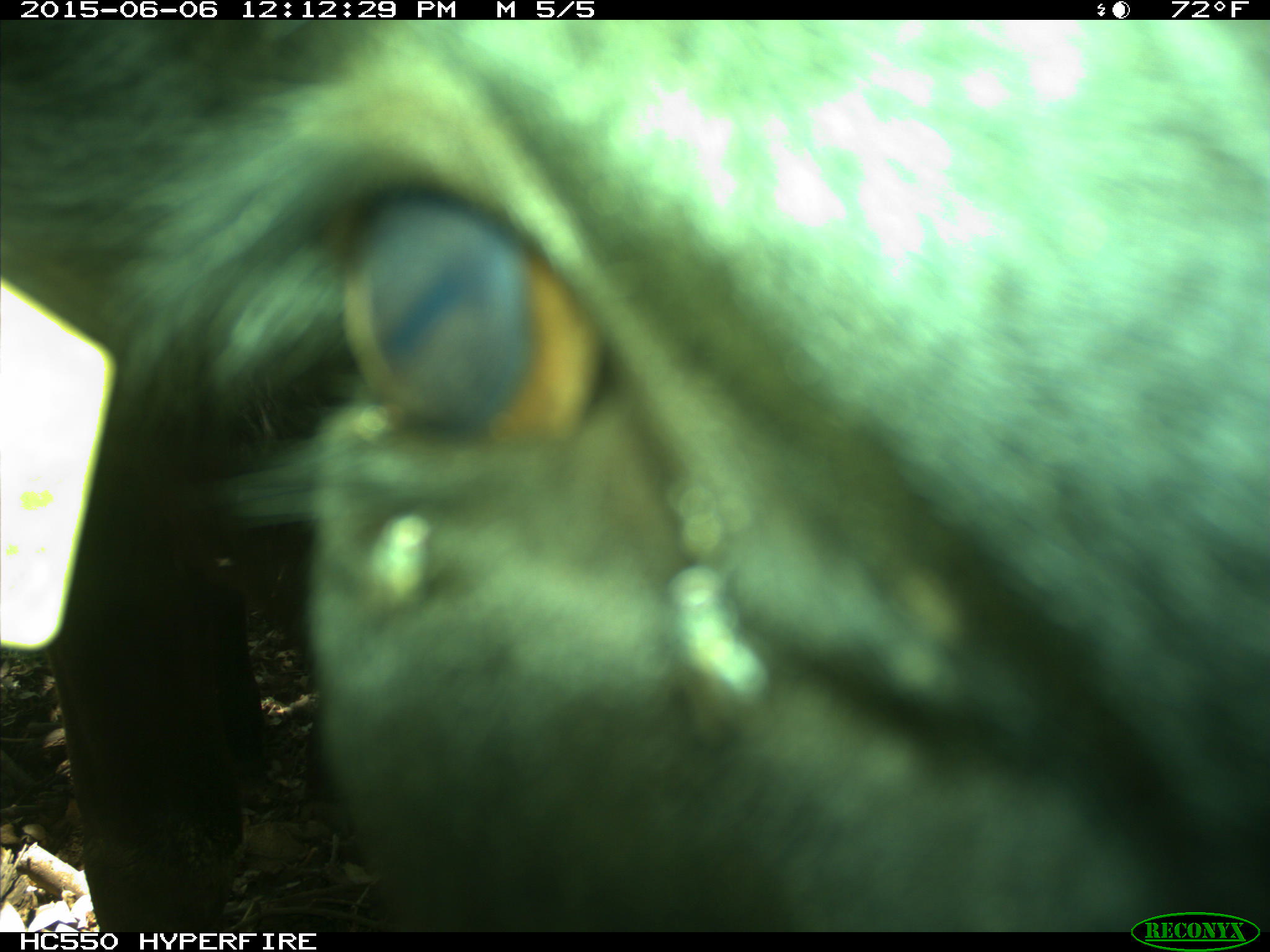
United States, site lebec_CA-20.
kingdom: Animalia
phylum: Chordata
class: Mammalia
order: Artiodactyla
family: Bovidae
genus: Bos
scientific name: Bos taurus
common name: domestic cow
Bos taurus (domestic cow).